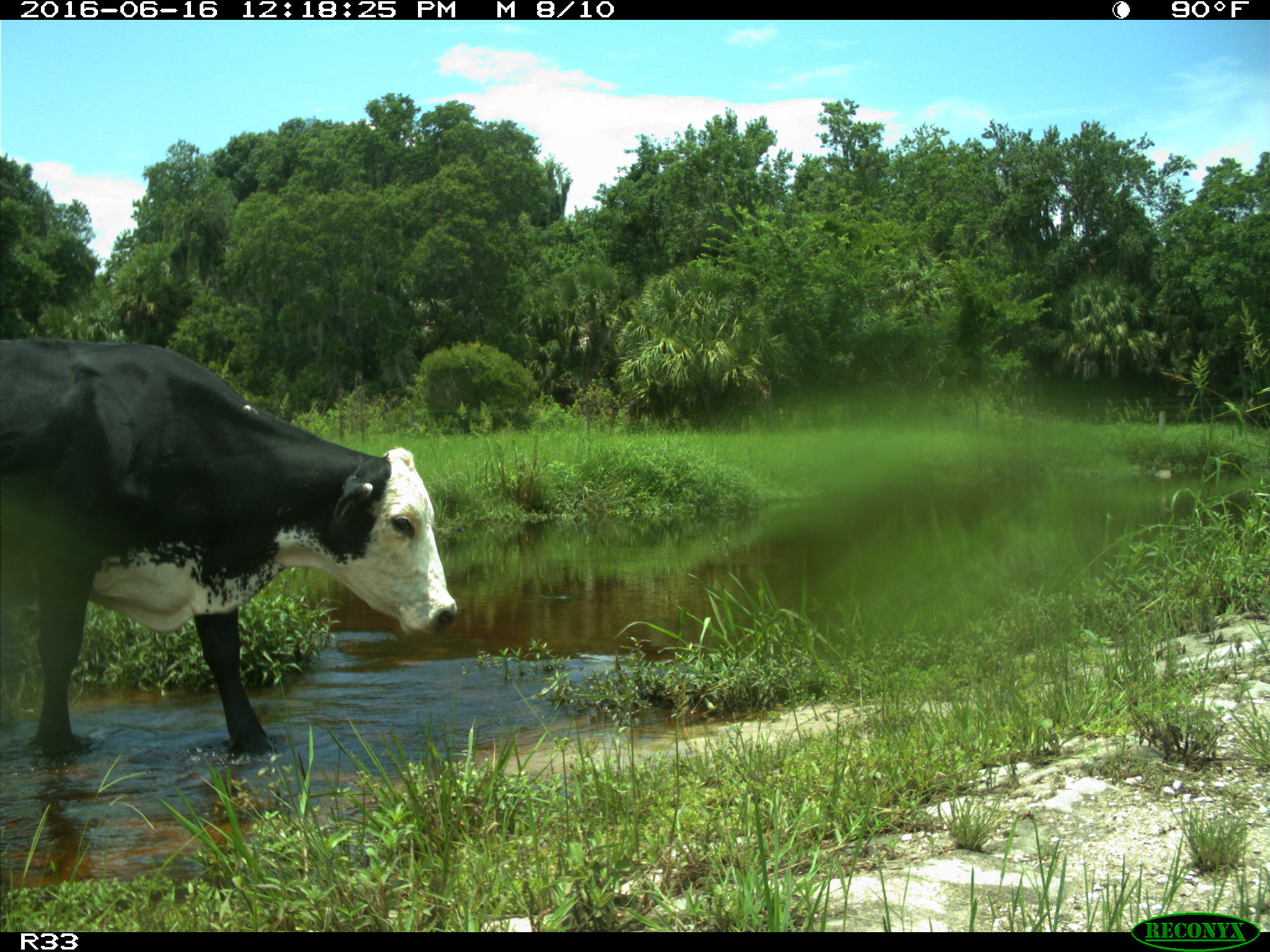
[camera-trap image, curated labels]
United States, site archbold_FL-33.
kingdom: Animalia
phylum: Chordata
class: Mammalia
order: Artiodactyla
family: Bovidae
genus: Bos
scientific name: Bos taurus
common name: domestic cow